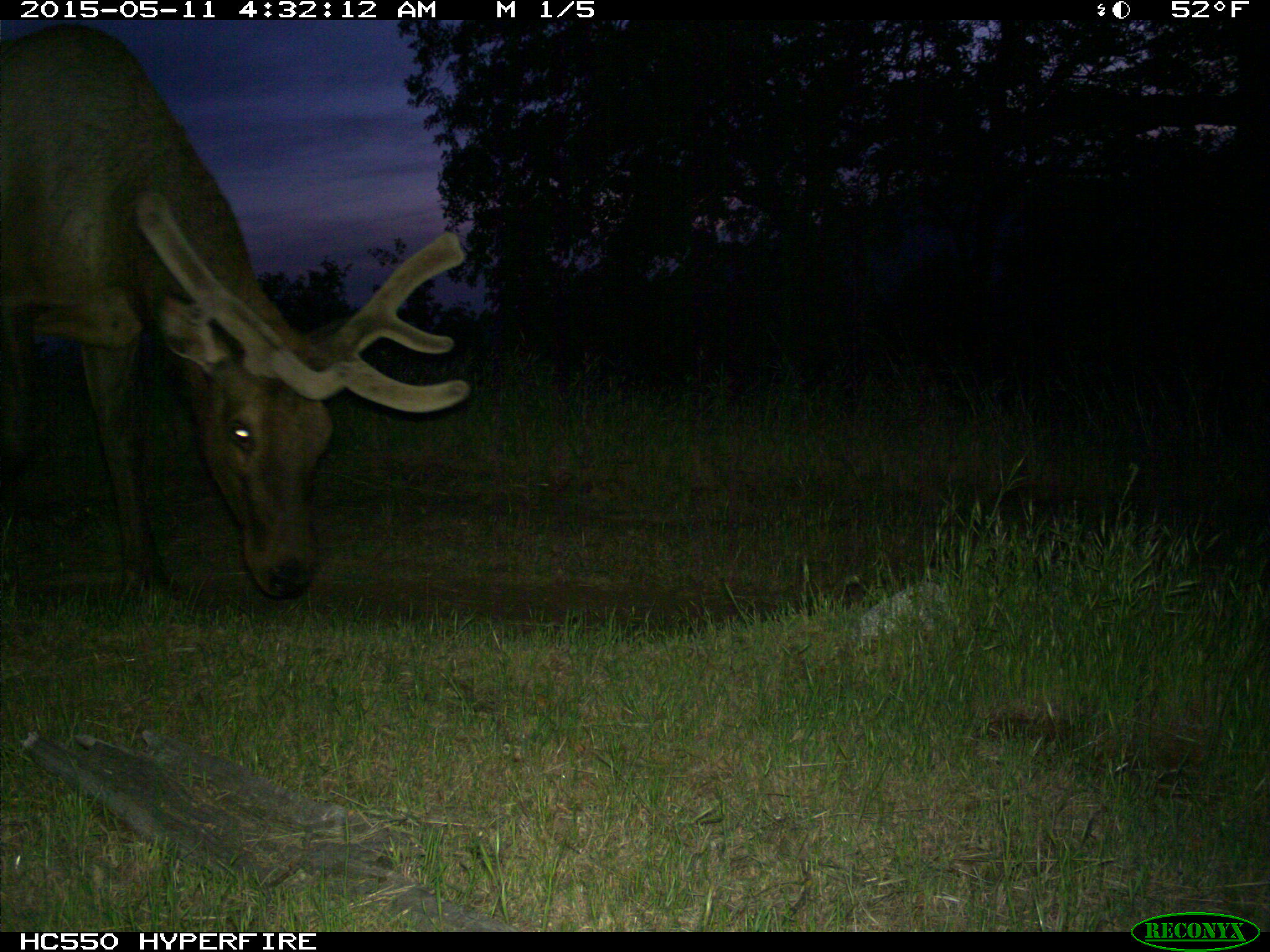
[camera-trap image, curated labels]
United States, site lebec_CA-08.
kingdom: Animalia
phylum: Chordata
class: Mammalia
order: Artiodactyla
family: Cervidae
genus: Cervus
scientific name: Cervus canadensis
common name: elk